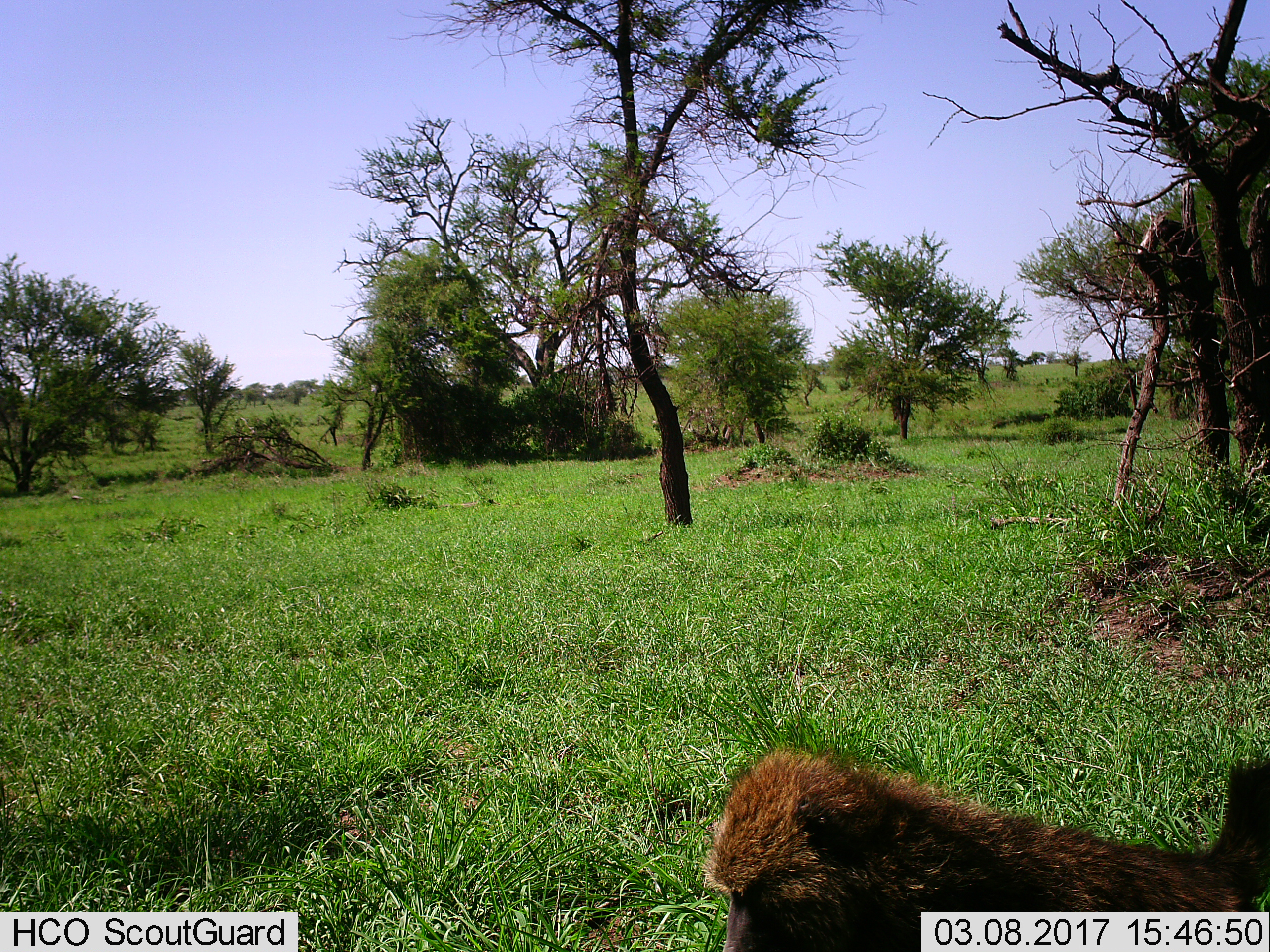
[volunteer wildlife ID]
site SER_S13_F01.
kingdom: Animalia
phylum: Chordata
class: Mammalia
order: Primates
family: Cercopithecidae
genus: Papio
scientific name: Papio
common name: baboon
Baboon (Papio), count 1. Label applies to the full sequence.